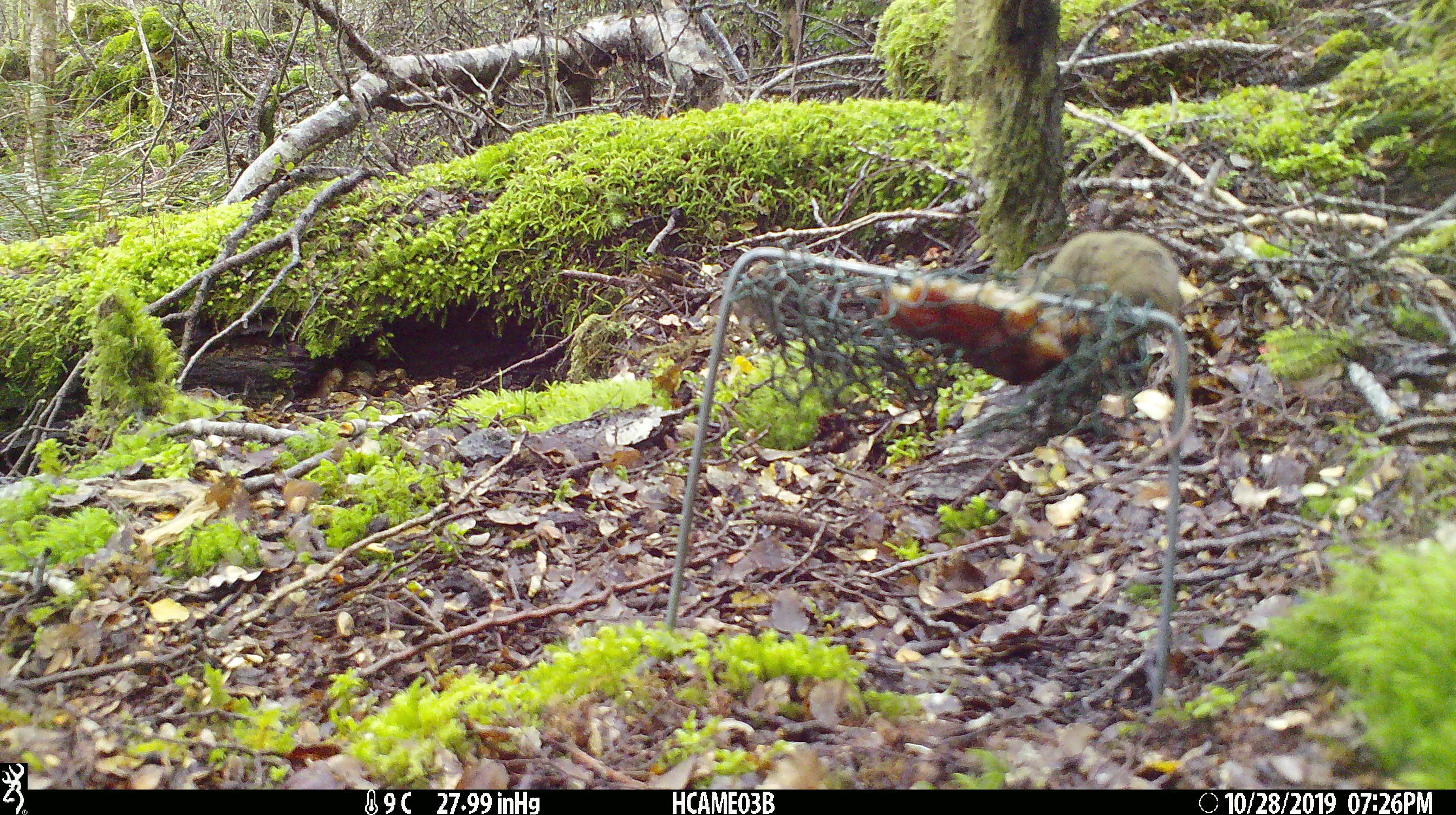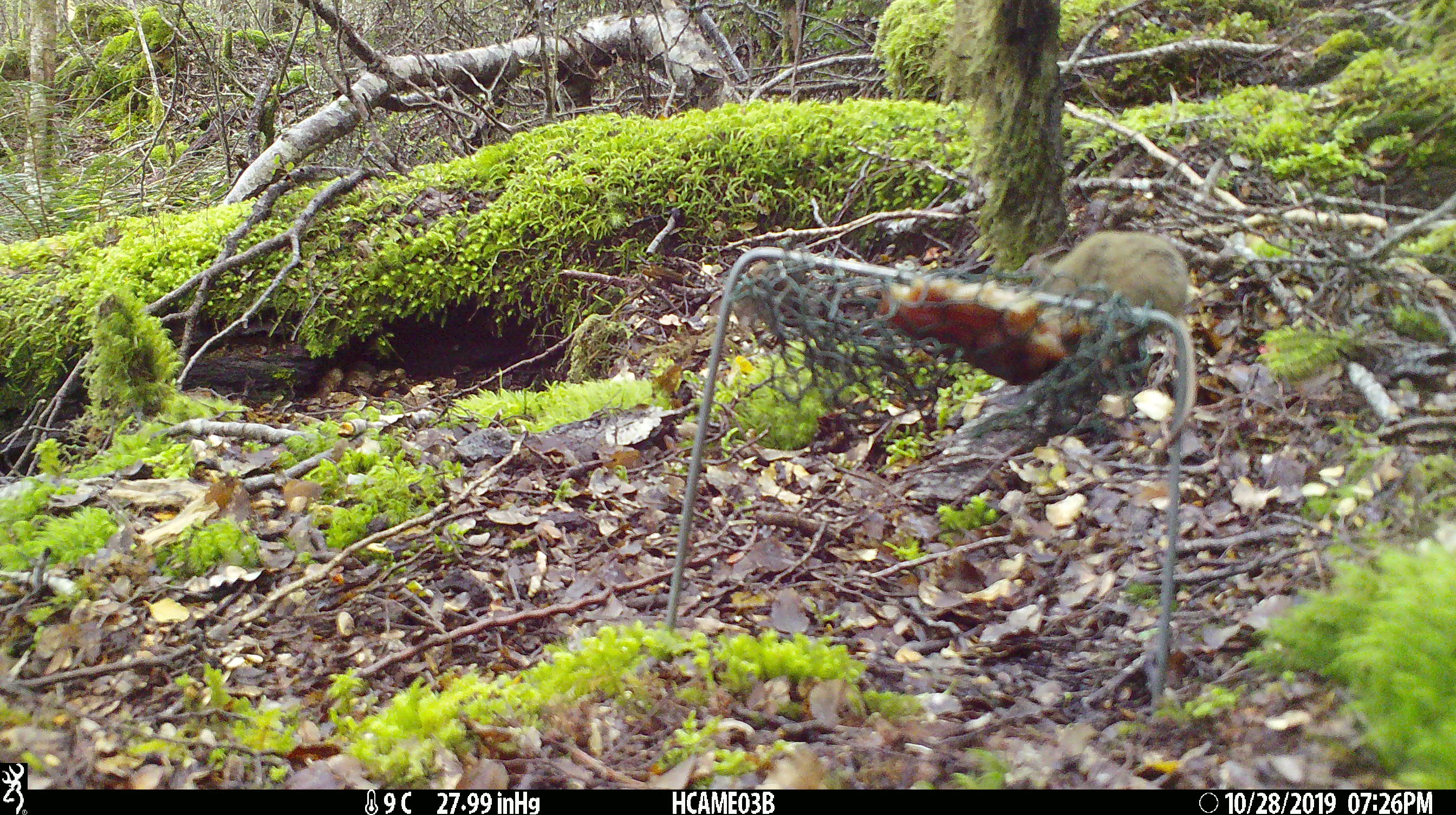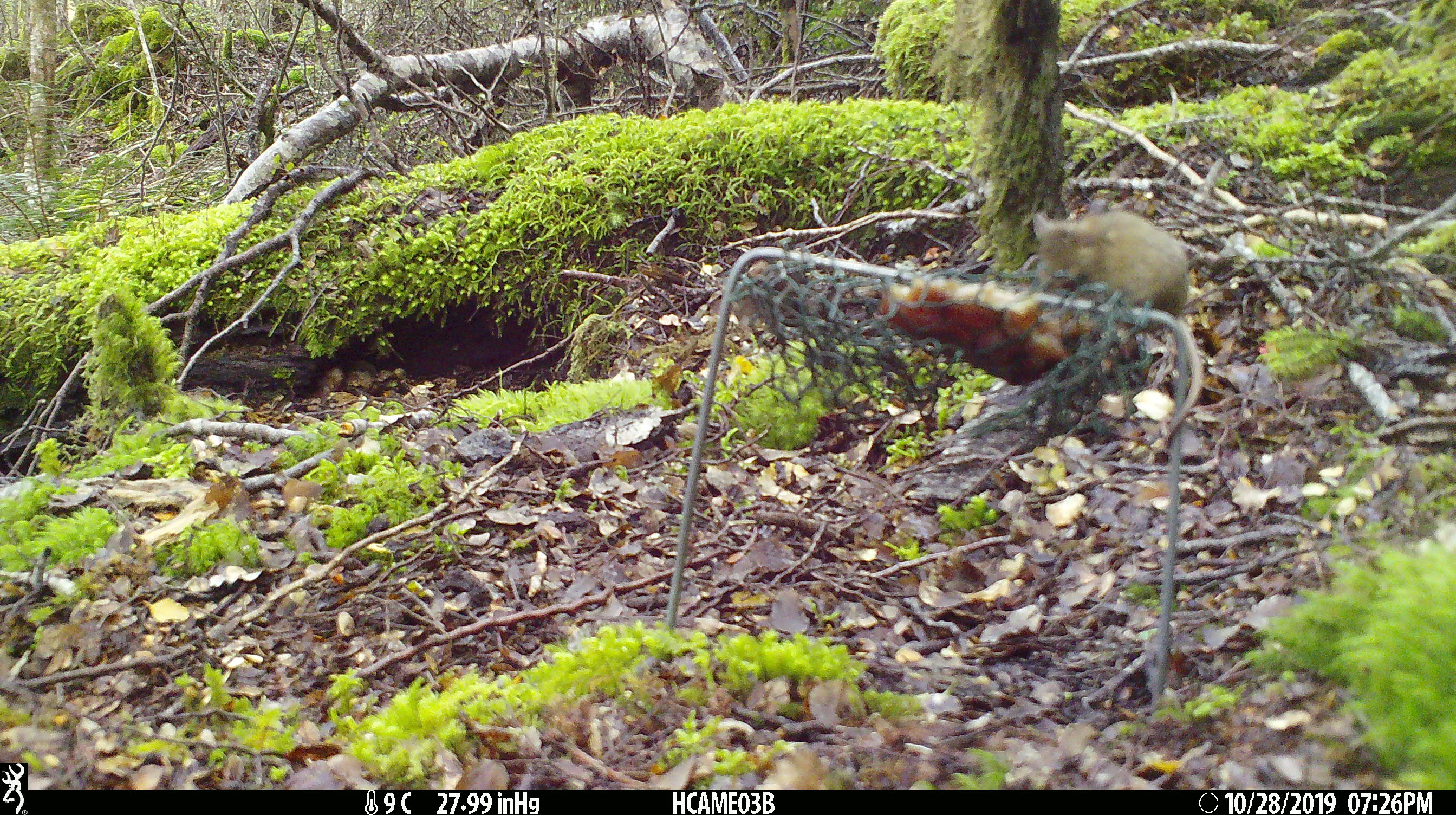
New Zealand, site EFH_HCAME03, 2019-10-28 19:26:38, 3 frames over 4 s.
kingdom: Animalia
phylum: Chordata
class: Mammalia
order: Rodentia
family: Muridae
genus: Mus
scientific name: Mus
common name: mouse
Mouse (Mus).